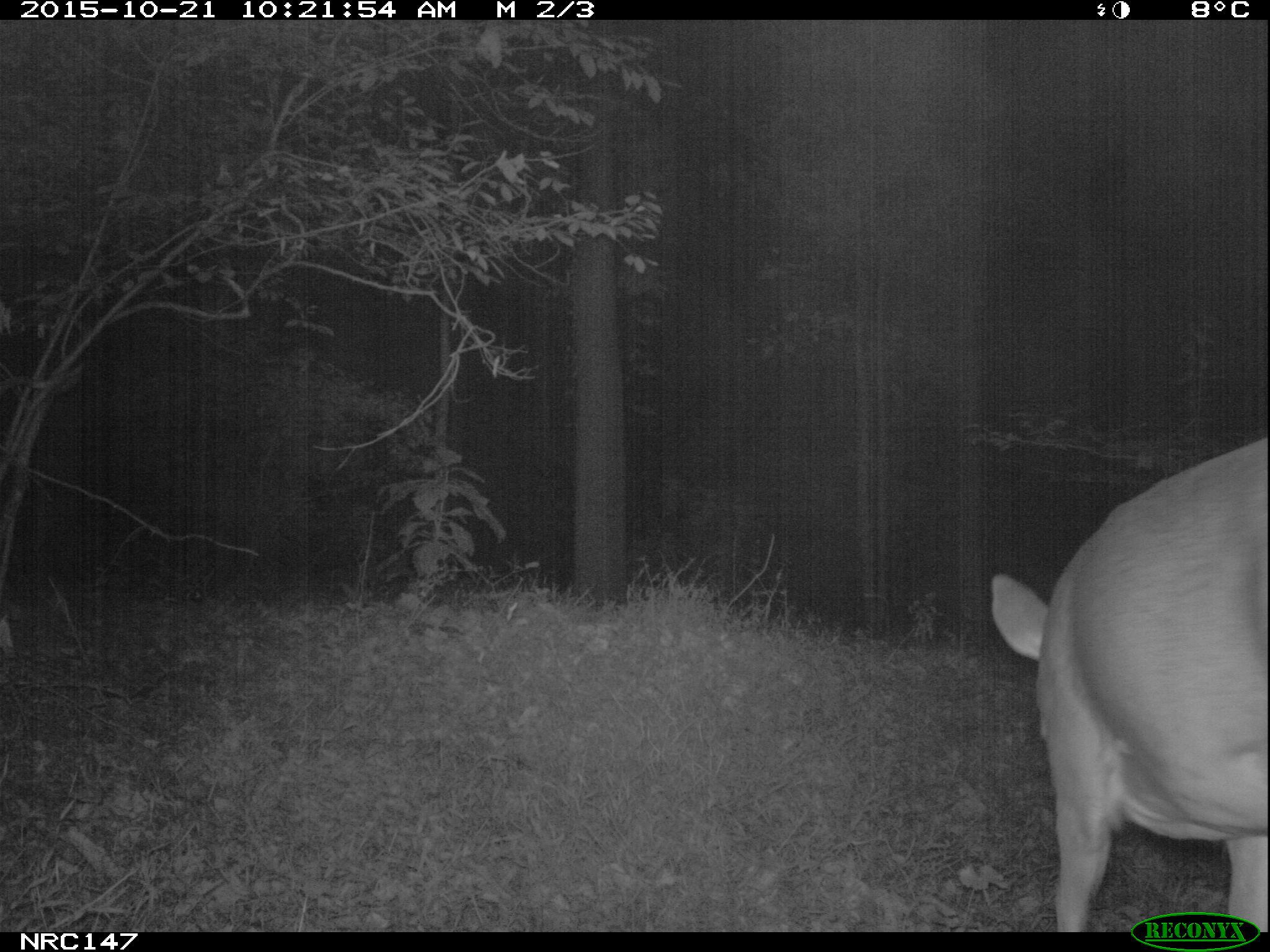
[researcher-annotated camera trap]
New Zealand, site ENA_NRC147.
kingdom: Animalia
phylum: Chordata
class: Mammalia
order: Artiodactyla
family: Cervidae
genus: Odocoileus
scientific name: Odocoileus virginianus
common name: white-tailed deer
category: white tailed deer